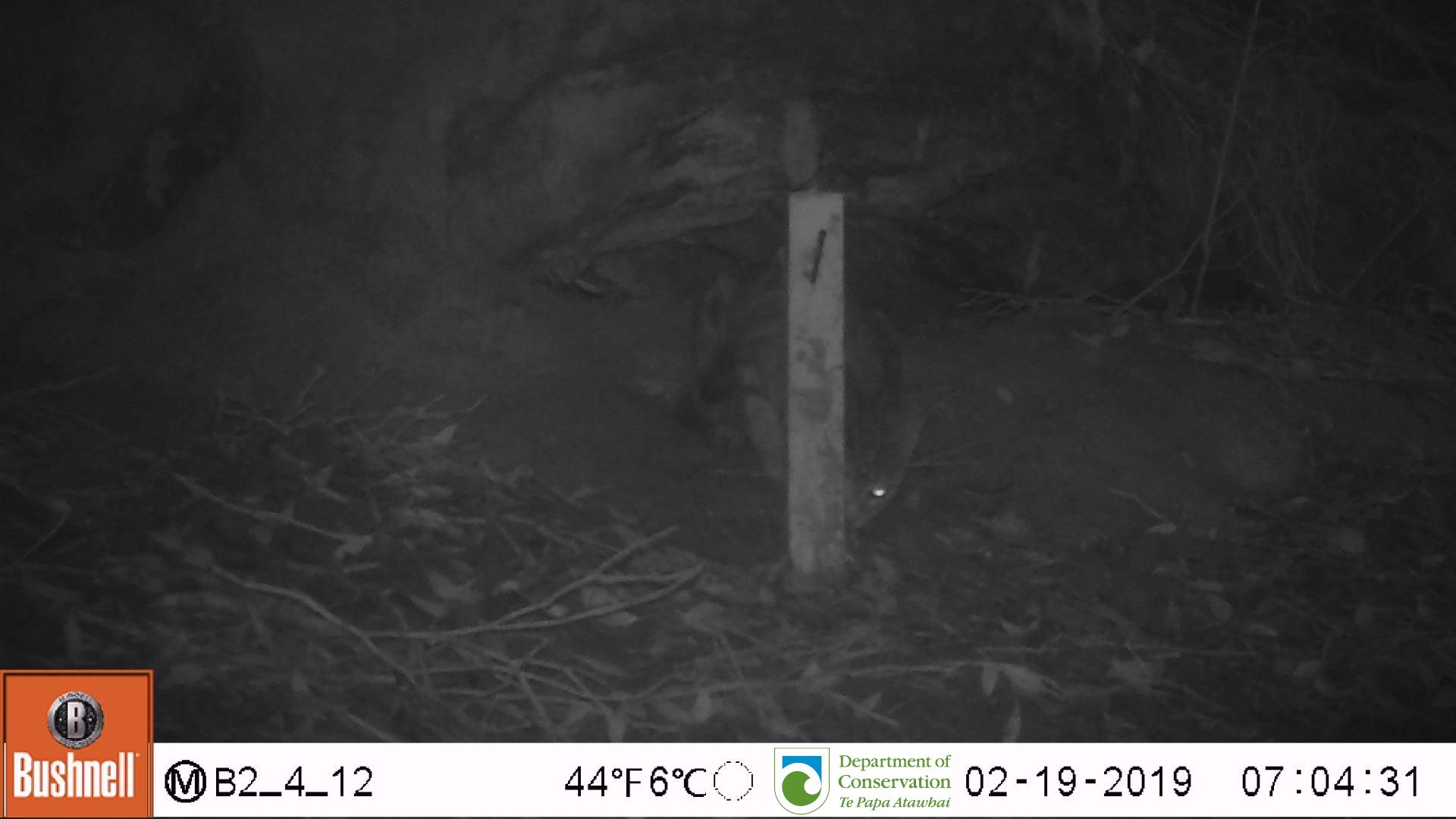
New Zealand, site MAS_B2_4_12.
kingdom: Animalia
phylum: Chordata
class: Mammalia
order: Carnivora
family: Felidae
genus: Felis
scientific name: Felis catus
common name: domestic cat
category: cat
Cat (domestic cat) (Felis catus).